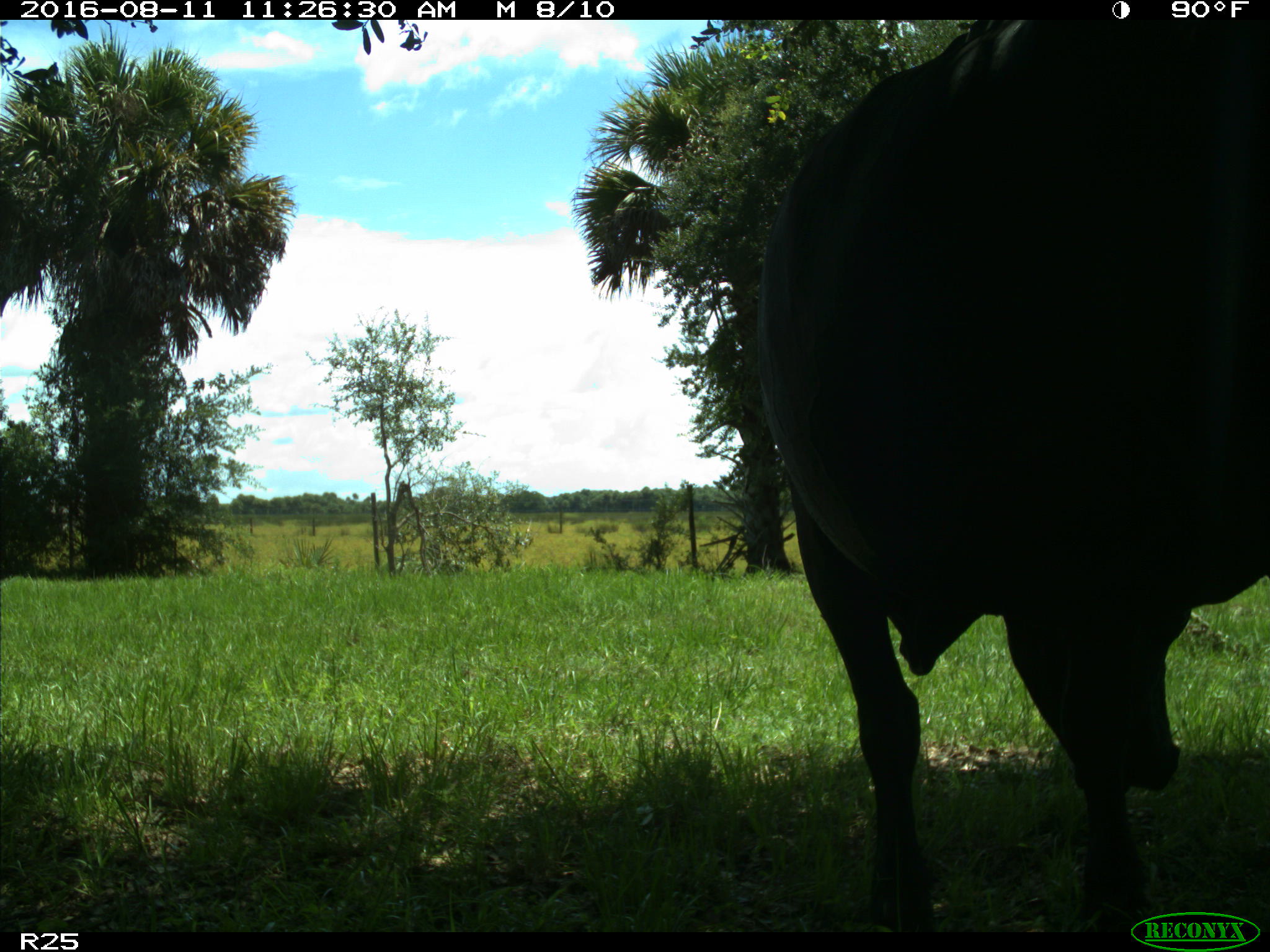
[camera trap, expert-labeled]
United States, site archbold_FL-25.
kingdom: Animalia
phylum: Chordata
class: Mammalia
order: Artiodactyla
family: Bovidae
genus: Bos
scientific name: Bos taurus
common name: domestic cow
Bos taurus (domestic cow).